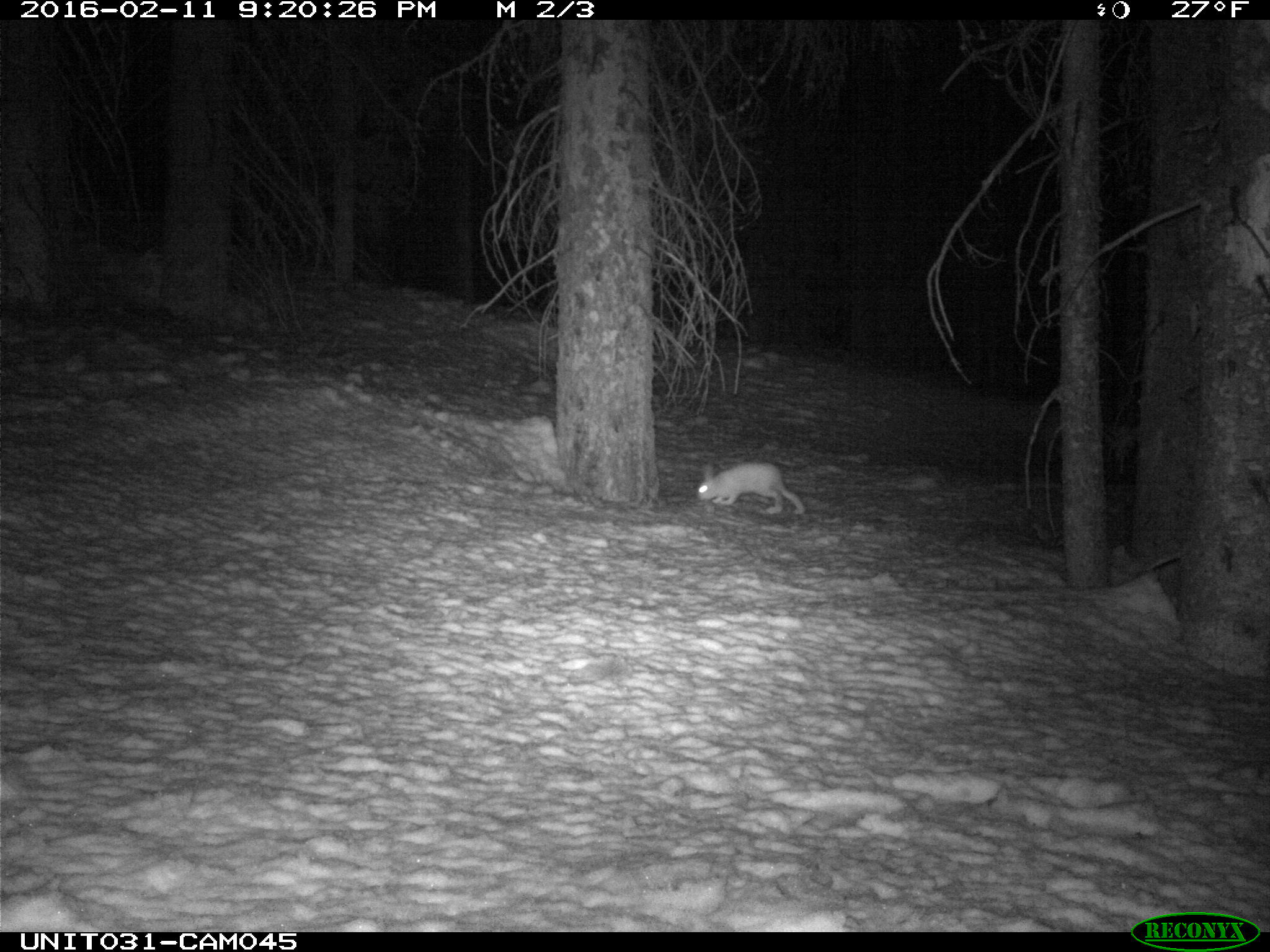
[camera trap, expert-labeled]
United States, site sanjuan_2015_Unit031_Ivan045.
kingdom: Animalia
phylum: Chordata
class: Mammalia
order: Lagomorpha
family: Leporidae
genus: Lepus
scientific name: Lepus americanus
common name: snowshoe hare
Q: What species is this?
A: Lepus americanus (snowshoe hare).